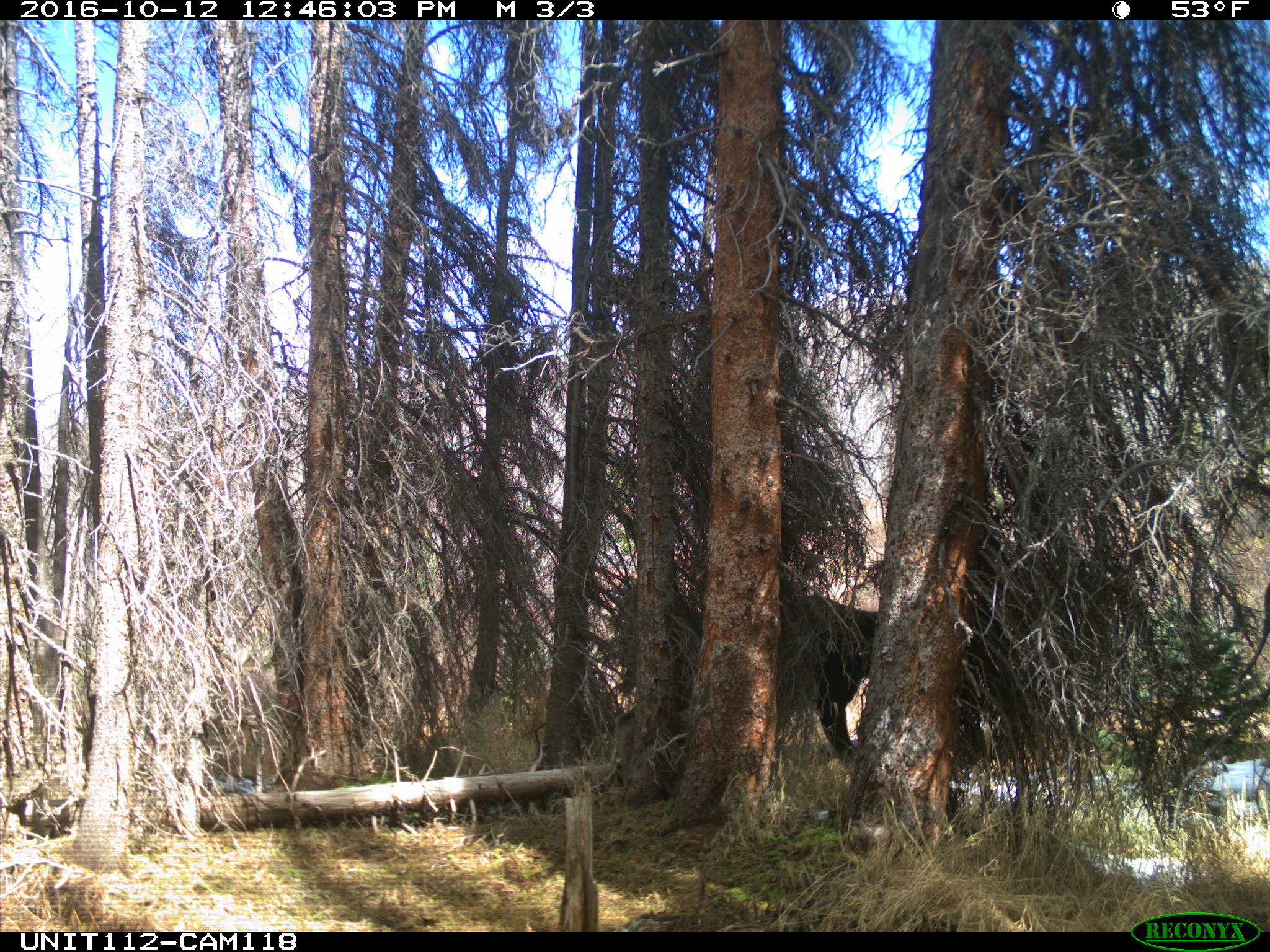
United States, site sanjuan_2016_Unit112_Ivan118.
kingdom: Animalia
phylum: Chordata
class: Mammalia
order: Artiodactyla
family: Cervidae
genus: Alces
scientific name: Alces alces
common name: moose